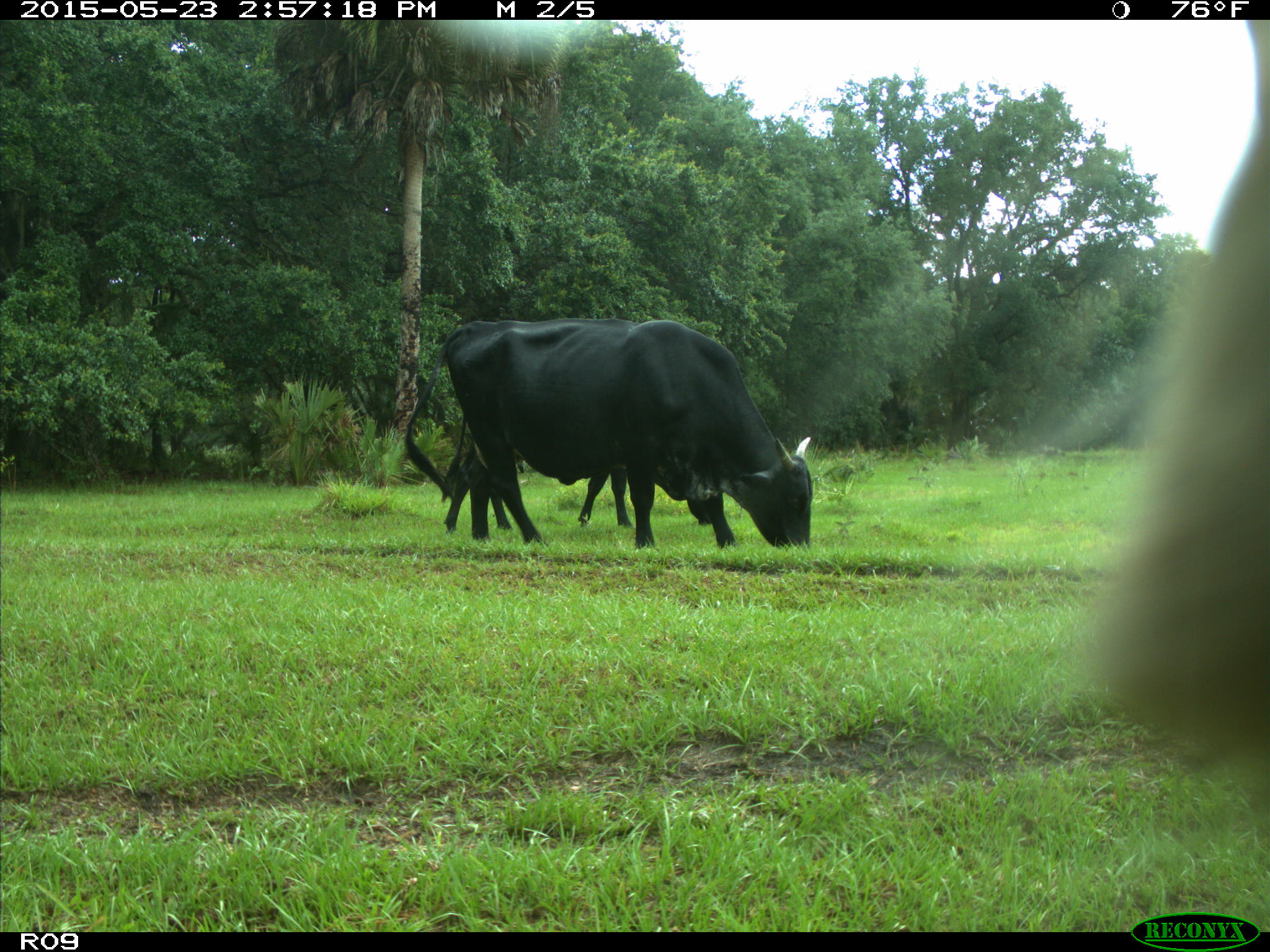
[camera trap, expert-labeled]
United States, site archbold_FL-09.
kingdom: Animalia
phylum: Chordata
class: Mammalia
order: Artiodactyla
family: Bovidae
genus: Bos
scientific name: Bos taurus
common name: domestic cow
Bos taurus (domestic cow).